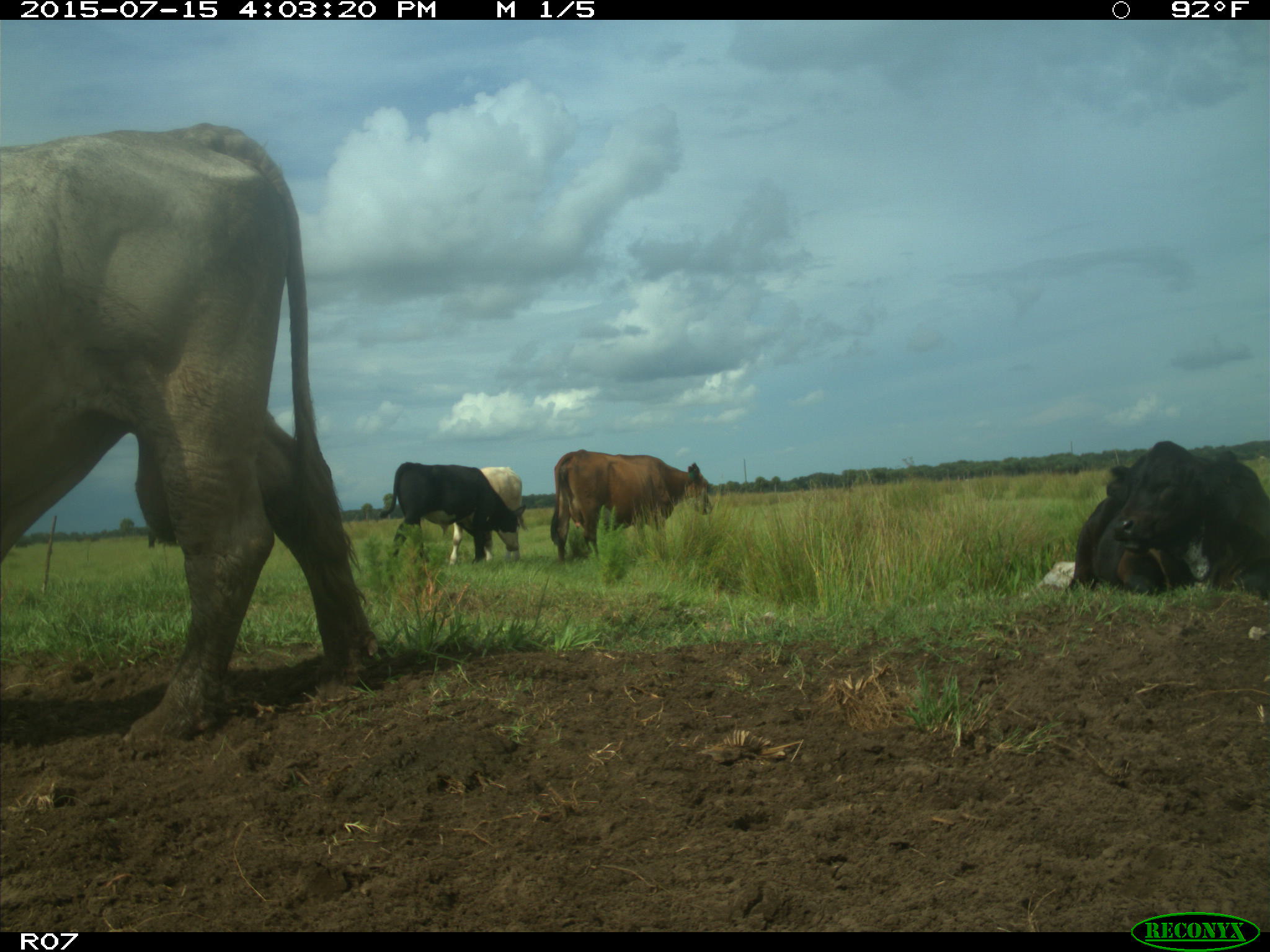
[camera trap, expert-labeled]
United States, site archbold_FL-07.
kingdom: Animalia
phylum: Chordata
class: Mammalia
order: Artiodactyla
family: Bovidae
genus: Bos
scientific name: Bos taurus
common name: domestic cow